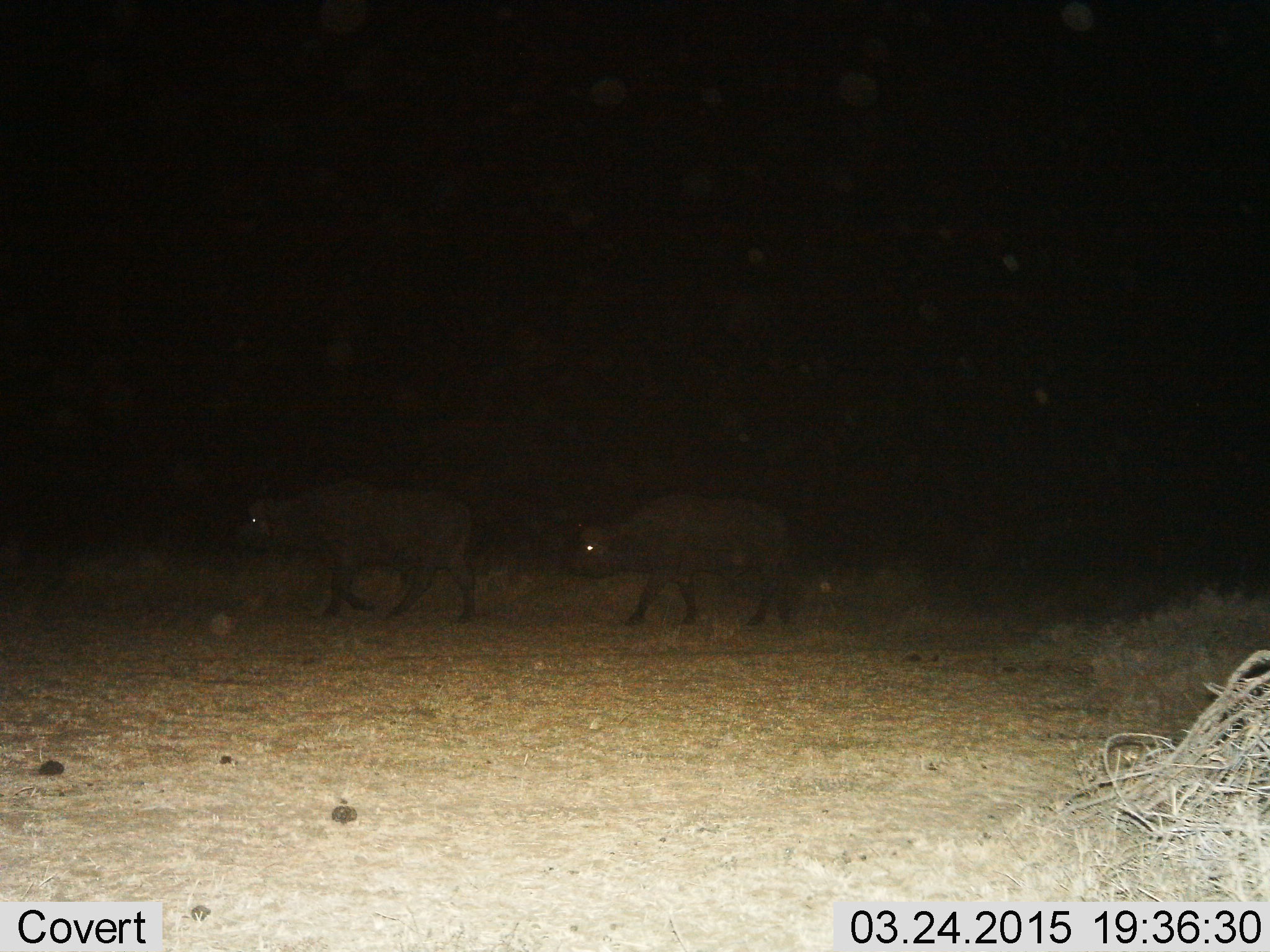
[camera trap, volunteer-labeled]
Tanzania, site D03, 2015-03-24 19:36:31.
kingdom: Animalia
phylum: Chordata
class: Mammalia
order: Artiodactyla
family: Bovidae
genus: Syncerus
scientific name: Syncerus caffer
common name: cape buffalo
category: buffalo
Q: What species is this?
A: Buffalo (cape buffalo) (Syncerus caffer).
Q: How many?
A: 2.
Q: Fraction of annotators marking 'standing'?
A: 10%.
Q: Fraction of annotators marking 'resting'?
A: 0%.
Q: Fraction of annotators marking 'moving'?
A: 90%.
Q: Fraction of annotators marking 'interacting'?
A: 0%.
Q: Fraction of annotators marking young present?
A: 0%.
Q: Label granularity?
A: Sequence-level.